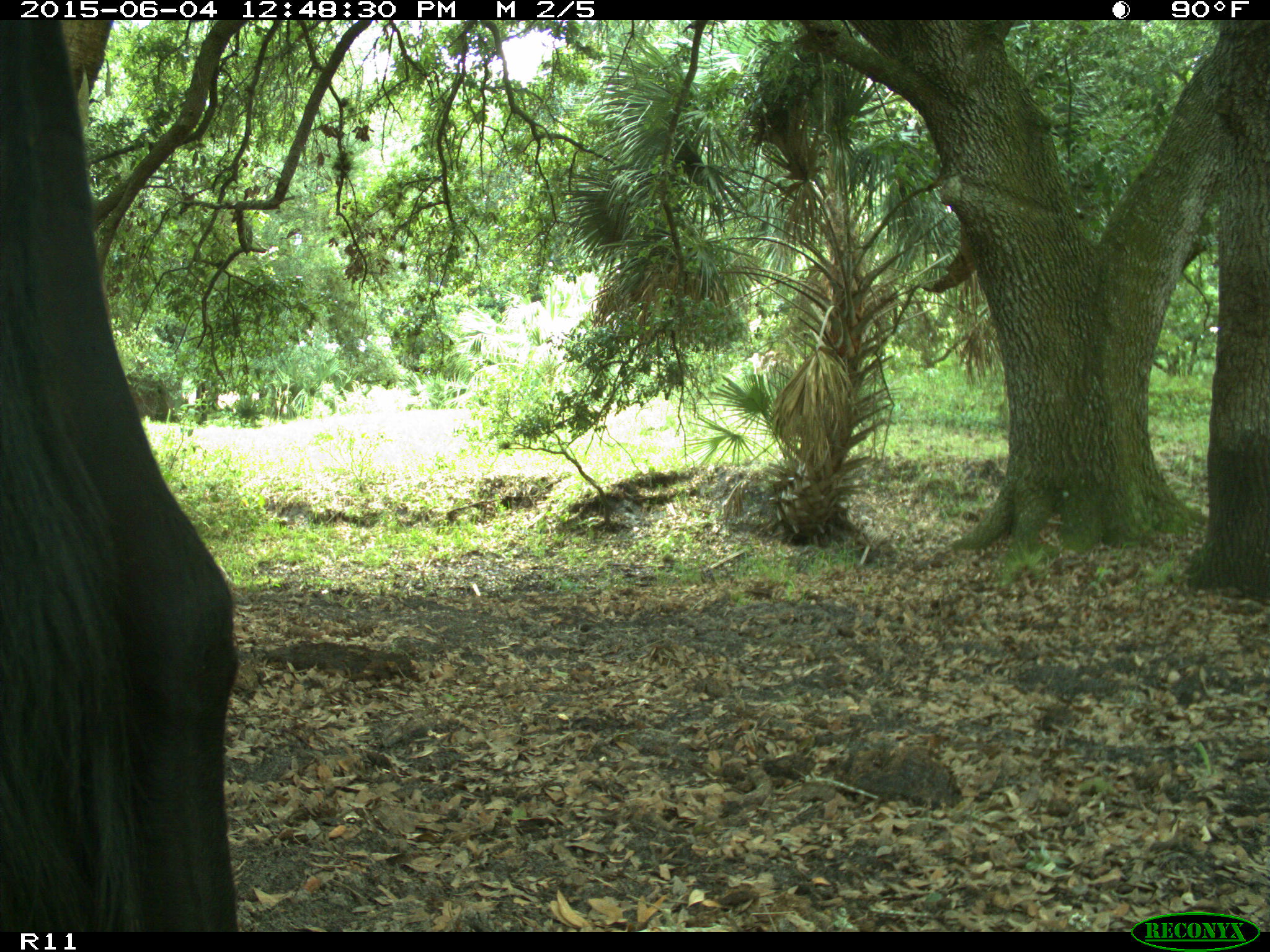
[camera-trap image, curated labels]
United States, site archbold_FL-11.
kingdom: Animalia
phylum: Chordata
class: Mammalia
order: Artiodactyla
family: Bovidae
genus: Bos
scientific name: Bos taurus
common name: domestic cow